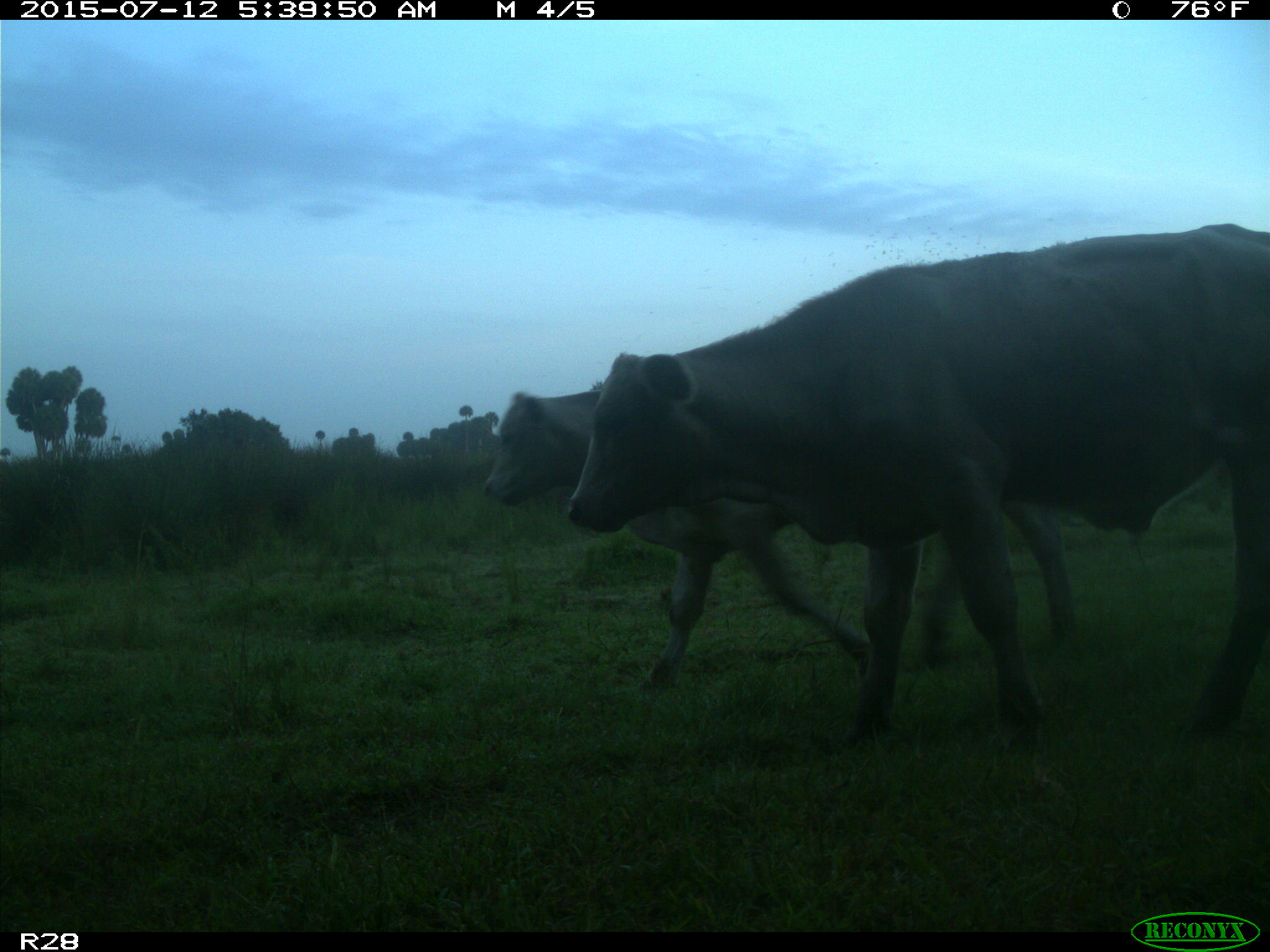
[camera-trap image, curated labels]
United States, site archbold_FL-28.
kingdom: Animalia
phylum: Chordata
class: Mammalia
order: Artiodactyla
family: Bovidae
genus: Bos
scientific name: Bos taurus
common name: domestic cow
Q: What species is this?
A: Bos taurus (domestic cow).